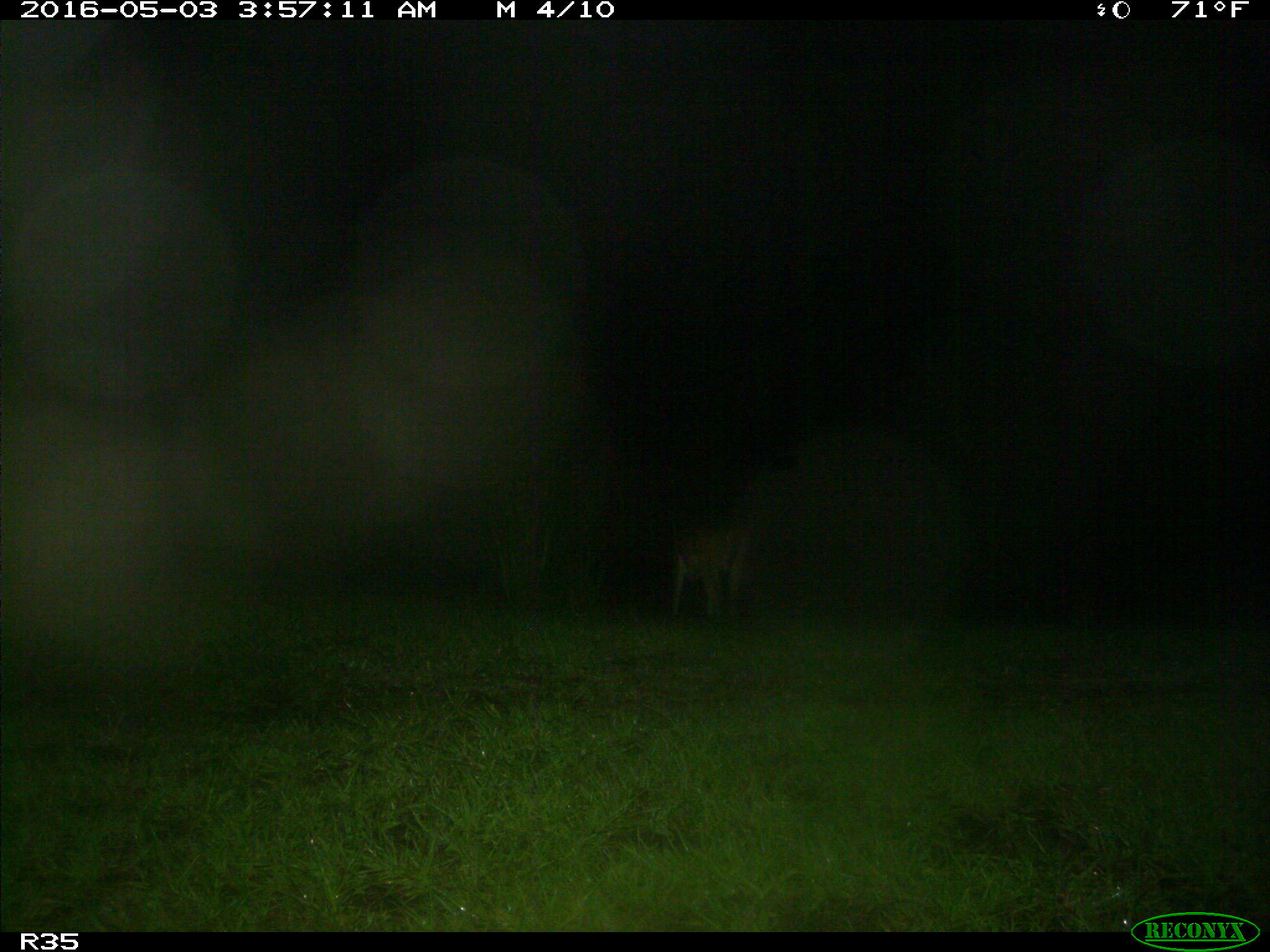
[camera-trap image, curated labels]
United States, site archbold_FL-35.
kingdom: Animalia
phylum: Chordata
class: Mammalia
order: Artiodactyla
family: Cervidae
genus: Odocoileus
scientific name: Odocoileus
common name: deer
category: unidentified deer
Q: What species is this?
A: Unidentified deer (deer) (Odocoileus).